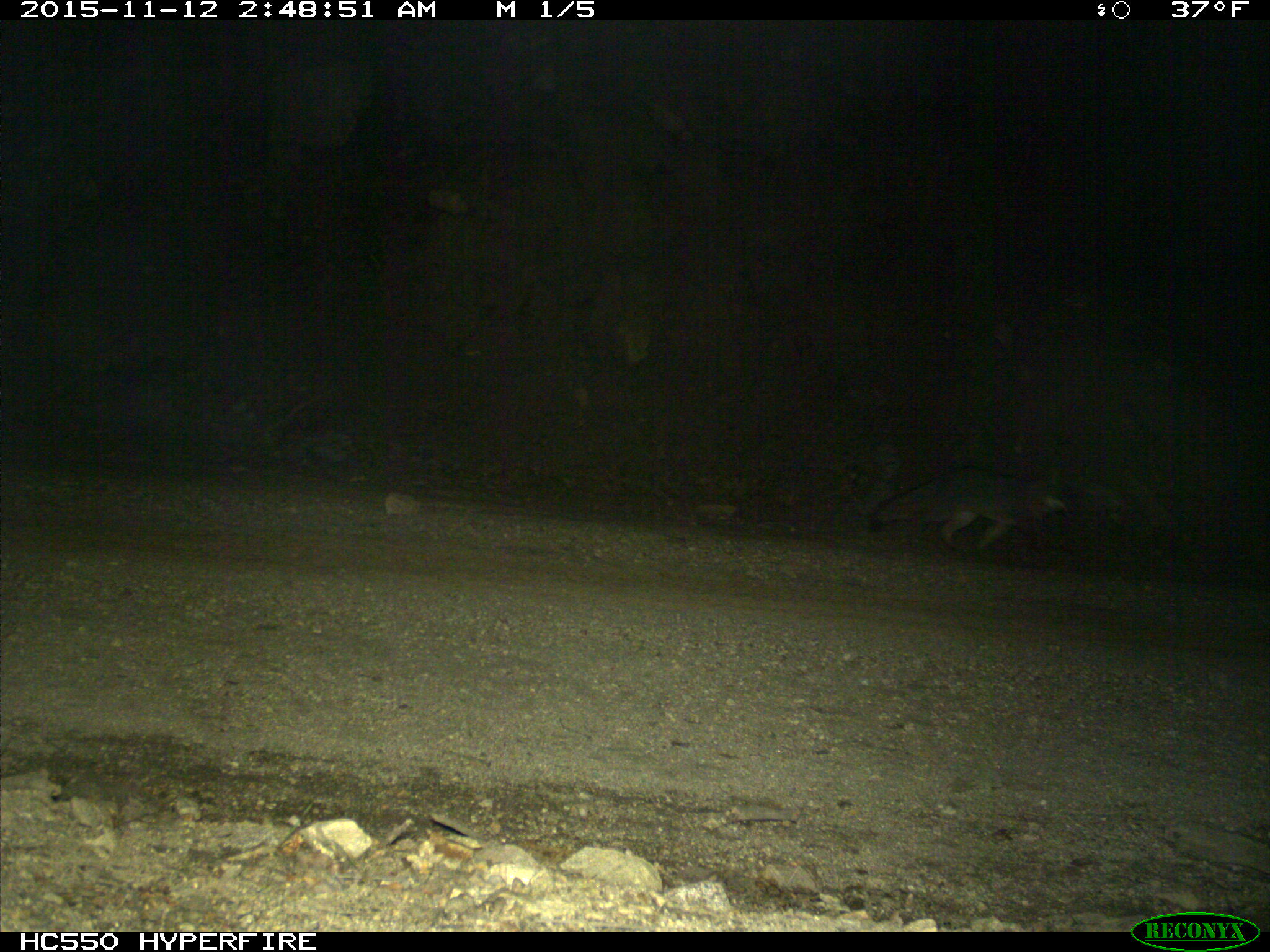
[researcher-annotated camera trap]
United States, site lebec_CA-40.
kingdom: Animalia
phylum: Chordata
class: Mammalia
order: Carnivora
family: Canidae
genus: Urocyon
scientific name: Urocyon cinereoargenteus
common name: gray fox